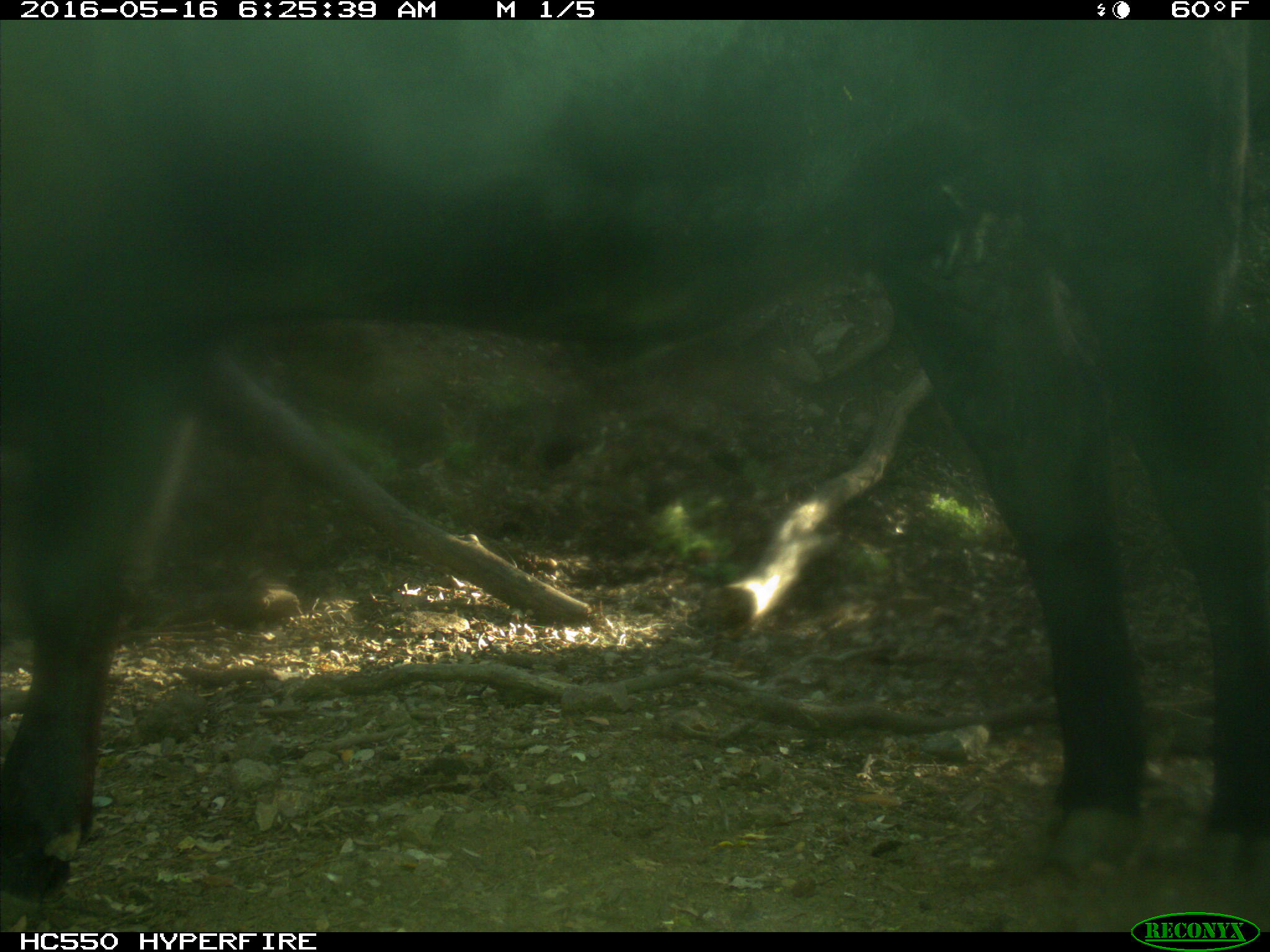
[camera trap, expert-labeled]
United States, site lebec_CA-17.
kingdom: Animalia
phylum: Chordata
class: Mammalia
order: Artiodactyla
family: Bovidae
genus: Bos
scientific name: Bos taurus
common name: domestic cow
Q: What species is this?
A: Bos taurus (domestic cow).